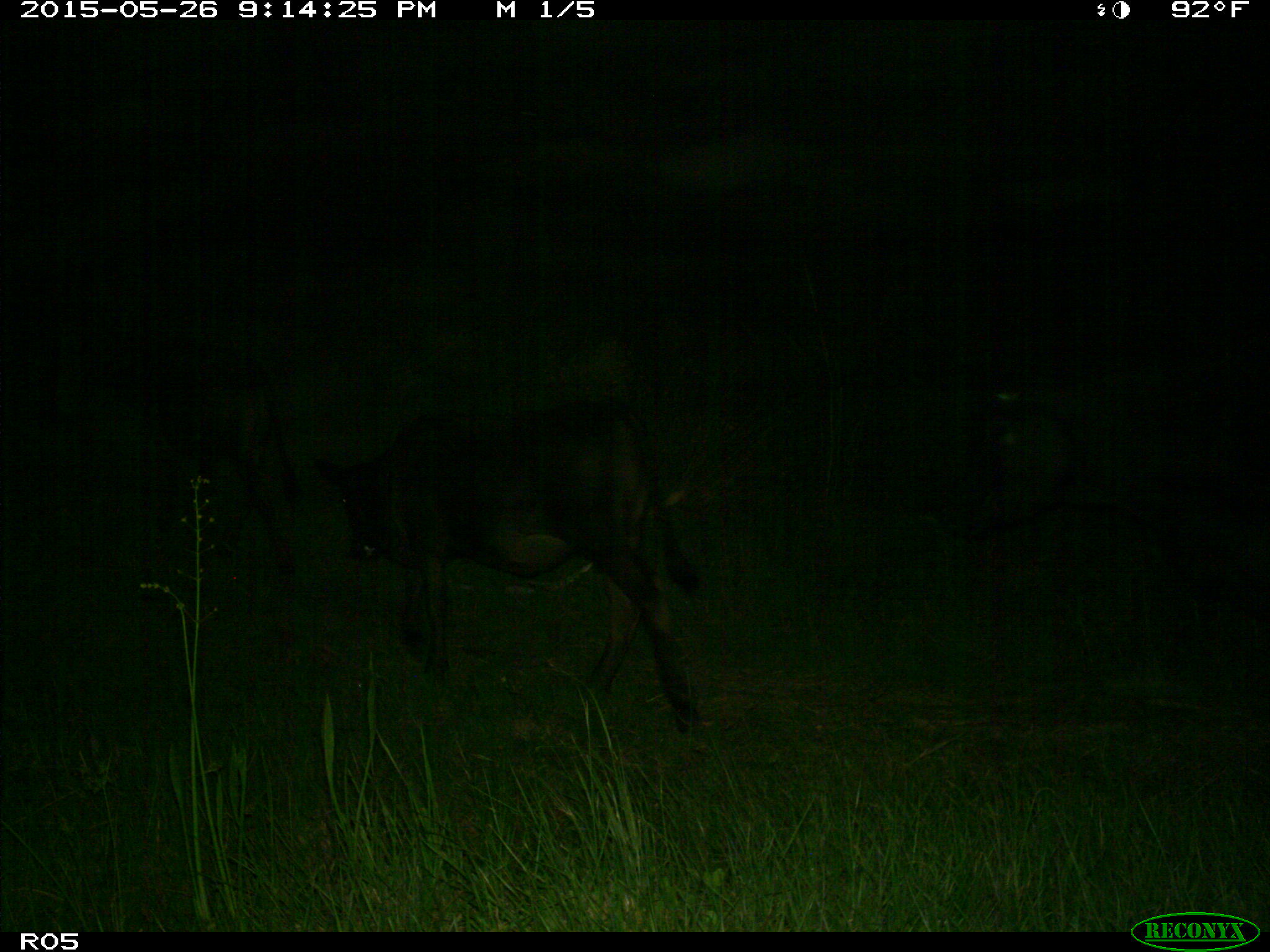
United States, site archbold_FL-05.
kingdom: Animalia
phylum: Chordata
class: Mammalia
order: Artiodactyla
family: Bovidae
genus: Bos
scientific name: Bos taurus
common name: domestic cow